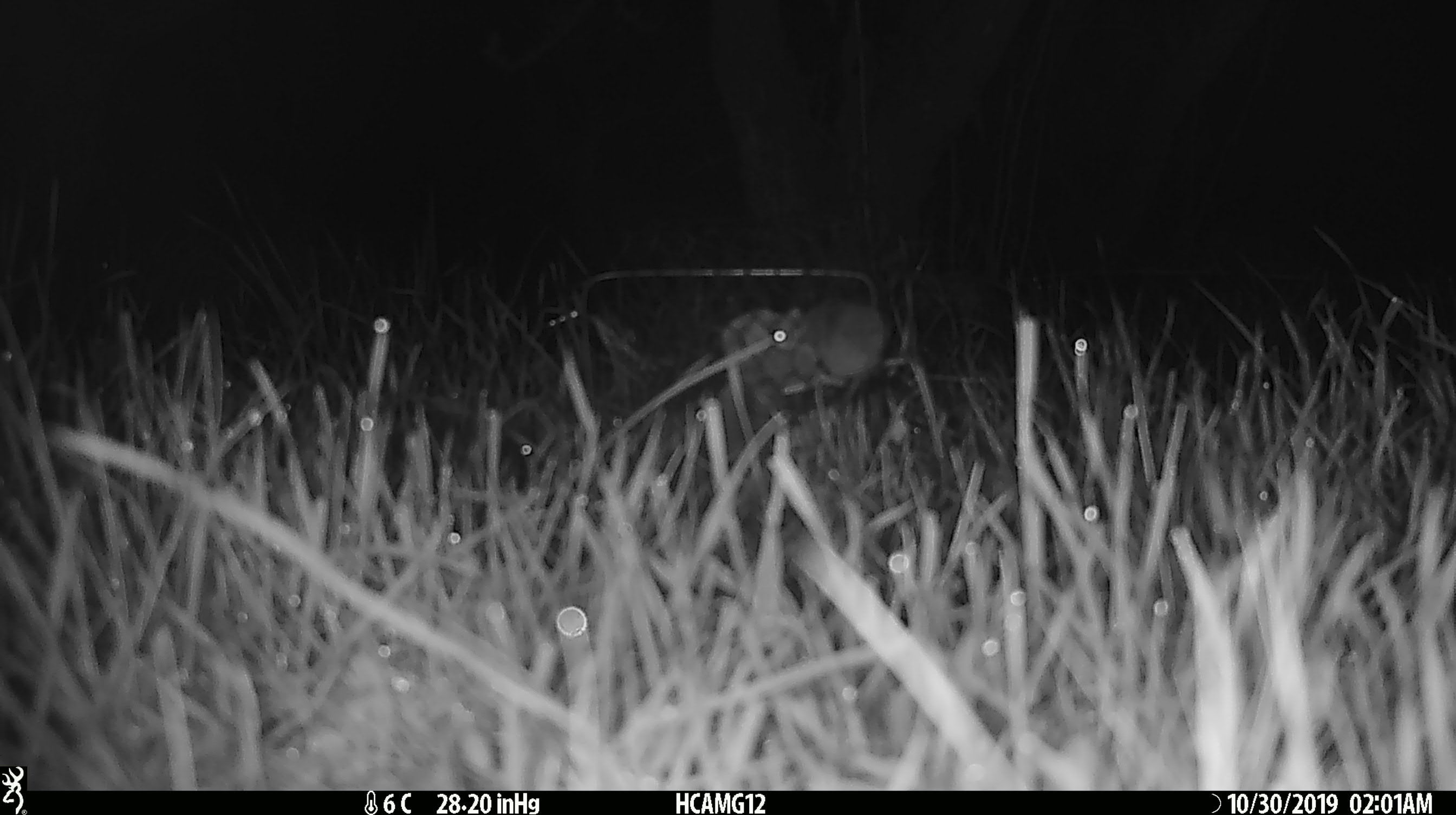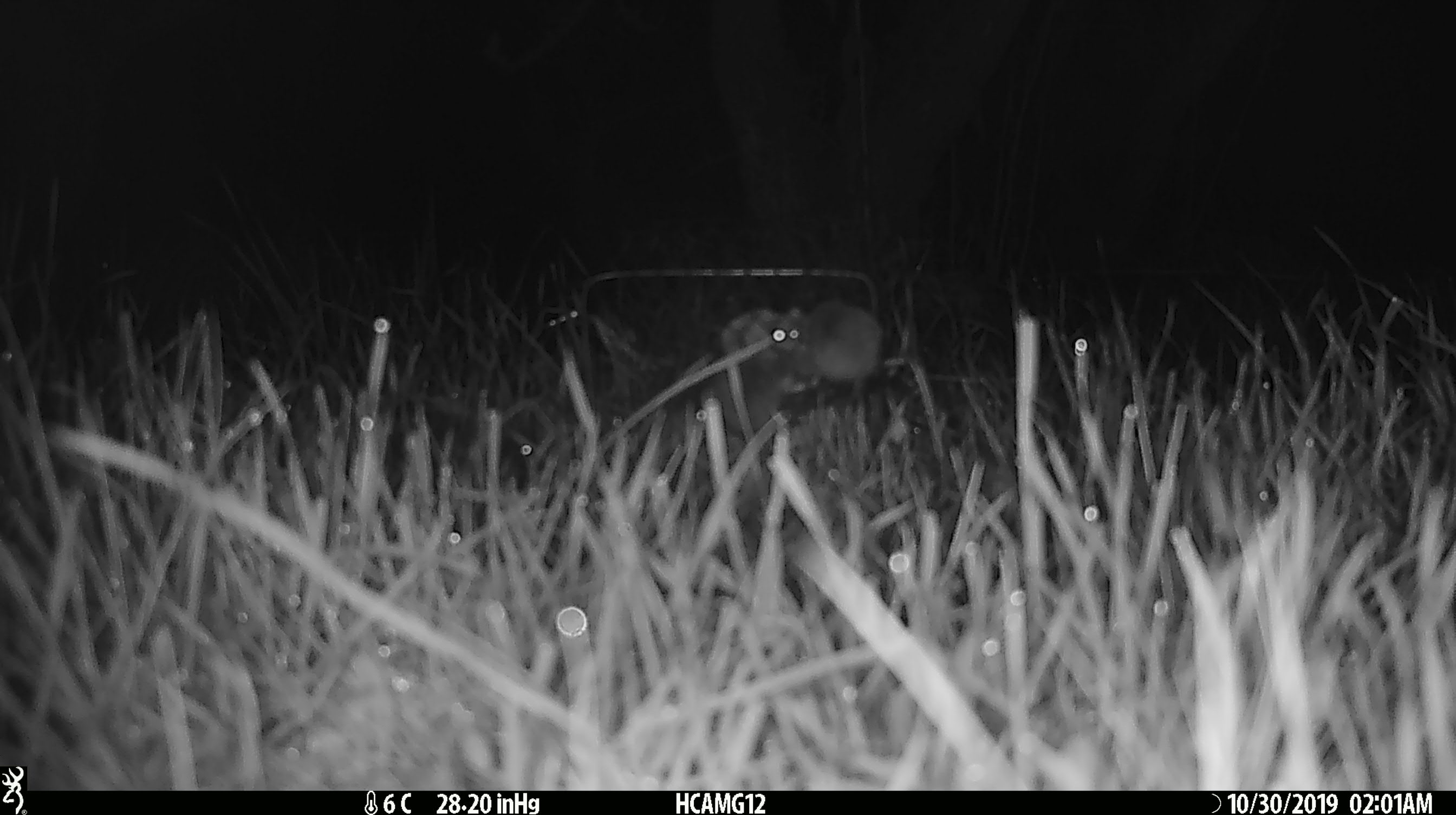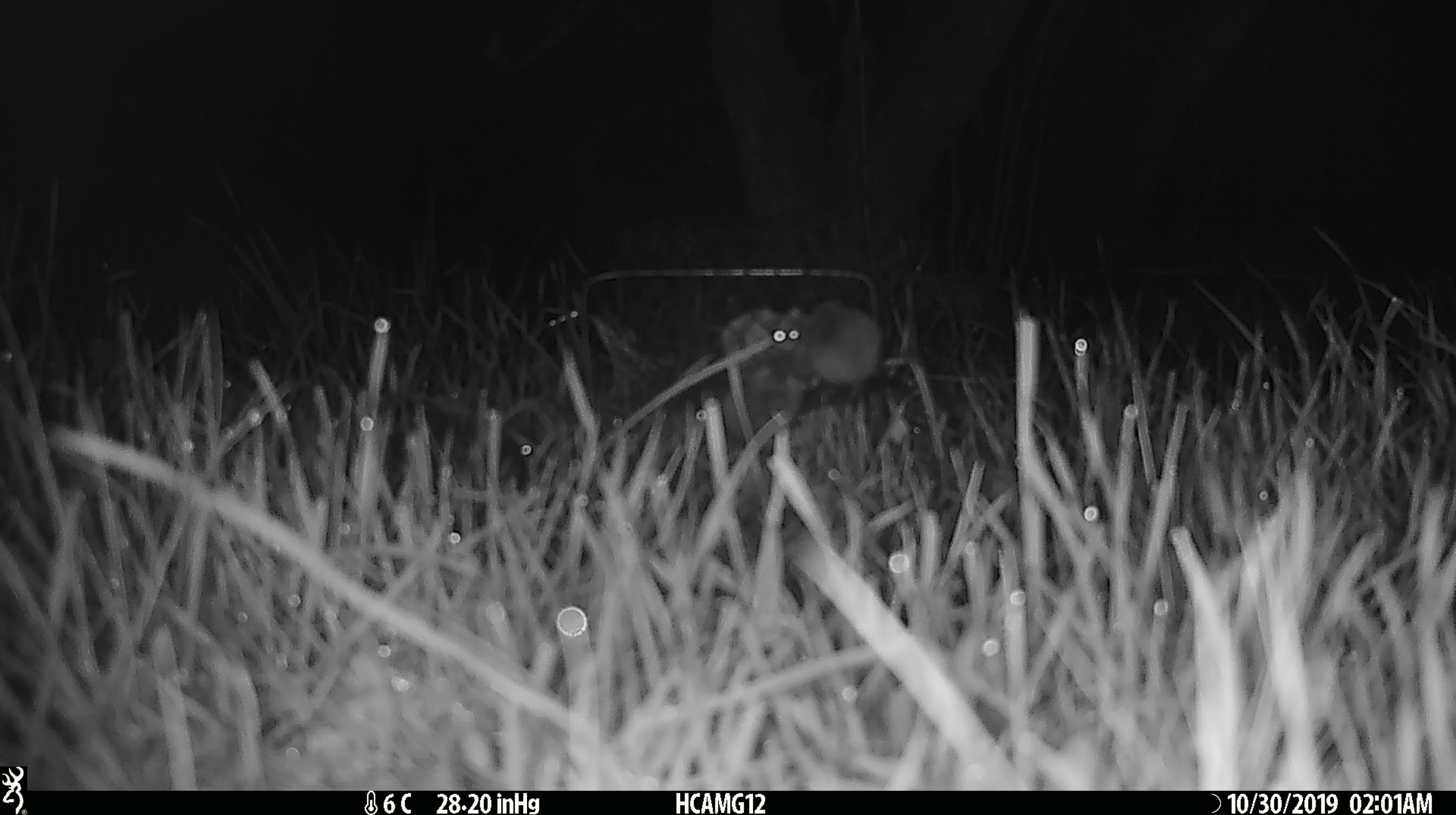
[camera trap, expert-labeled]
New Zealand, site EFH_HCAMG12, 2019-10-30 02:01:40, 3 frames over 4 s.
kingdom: Animalia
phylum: Chordata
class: Mammalia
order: Rodentia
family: Muridae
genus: Mus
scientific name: Mus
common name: mouse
Mouse (Mus).